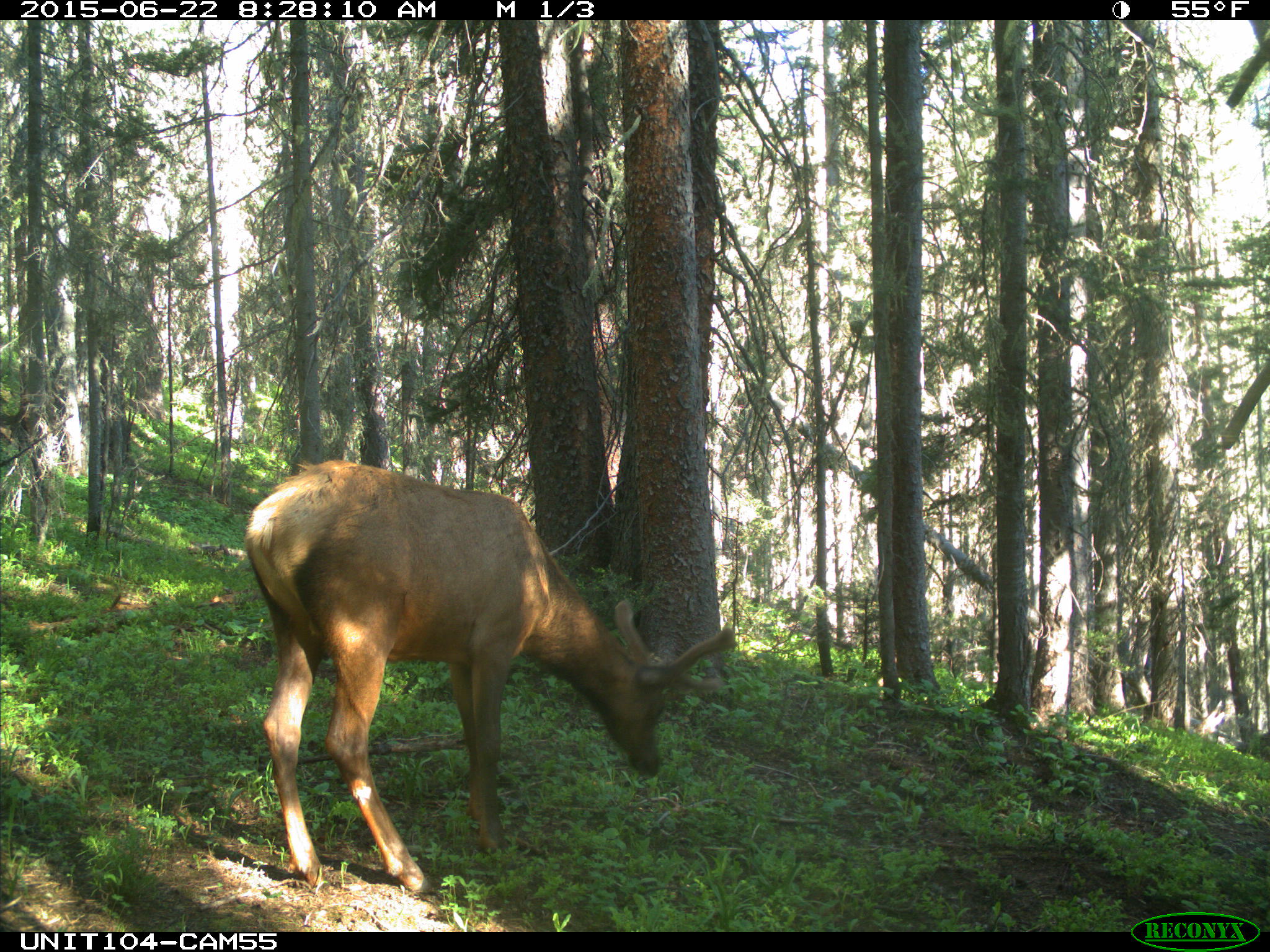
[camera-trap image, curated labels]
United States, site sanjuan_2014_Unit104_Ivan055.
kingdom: Animalia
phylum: Chordata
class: Mammalia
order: Artiodactyla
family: Cervidae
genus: Cervus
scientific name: Cervus elaphus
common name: red deer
Cervus elaphus (red deer).